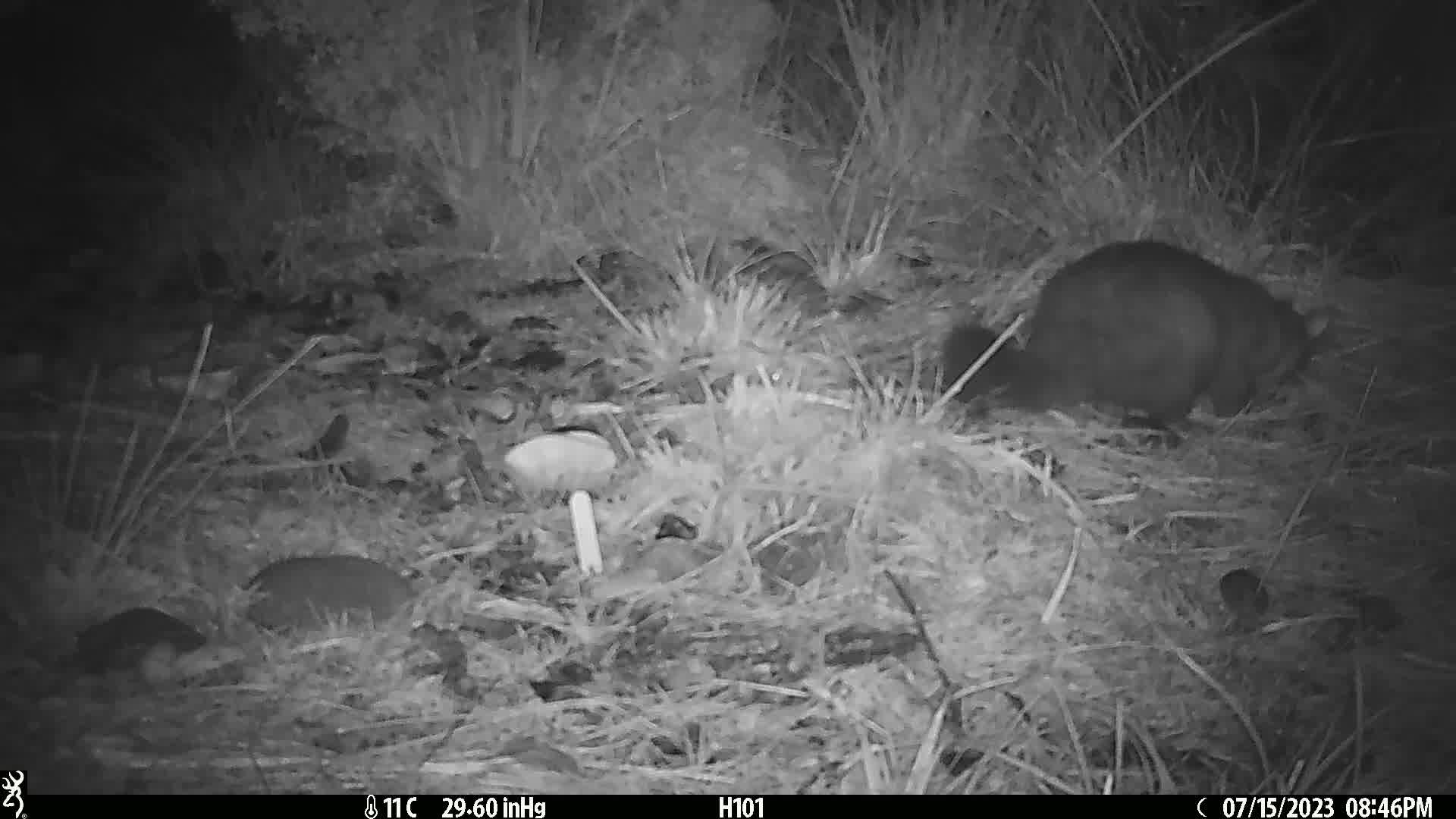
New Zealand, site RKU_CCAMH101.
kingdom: Animalia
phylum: Chordata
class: Mammalia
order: Diprotodontia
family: Phalangeridae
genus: Trichosurus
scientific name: Trichosurus vulpecula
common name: common brushtail possum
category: possum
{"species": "possum (common brushtail possum) (Trichosurus vulpecula)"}